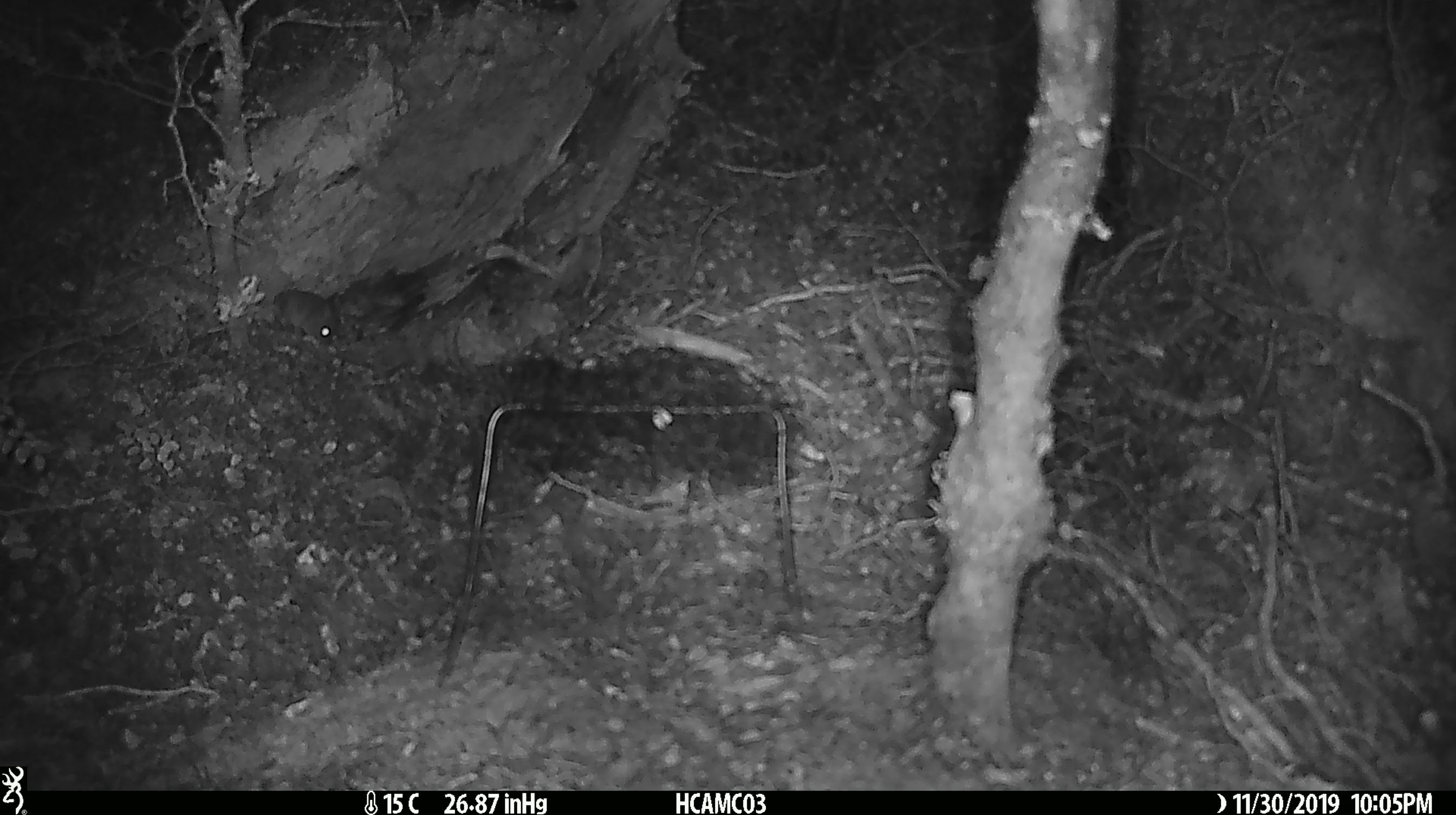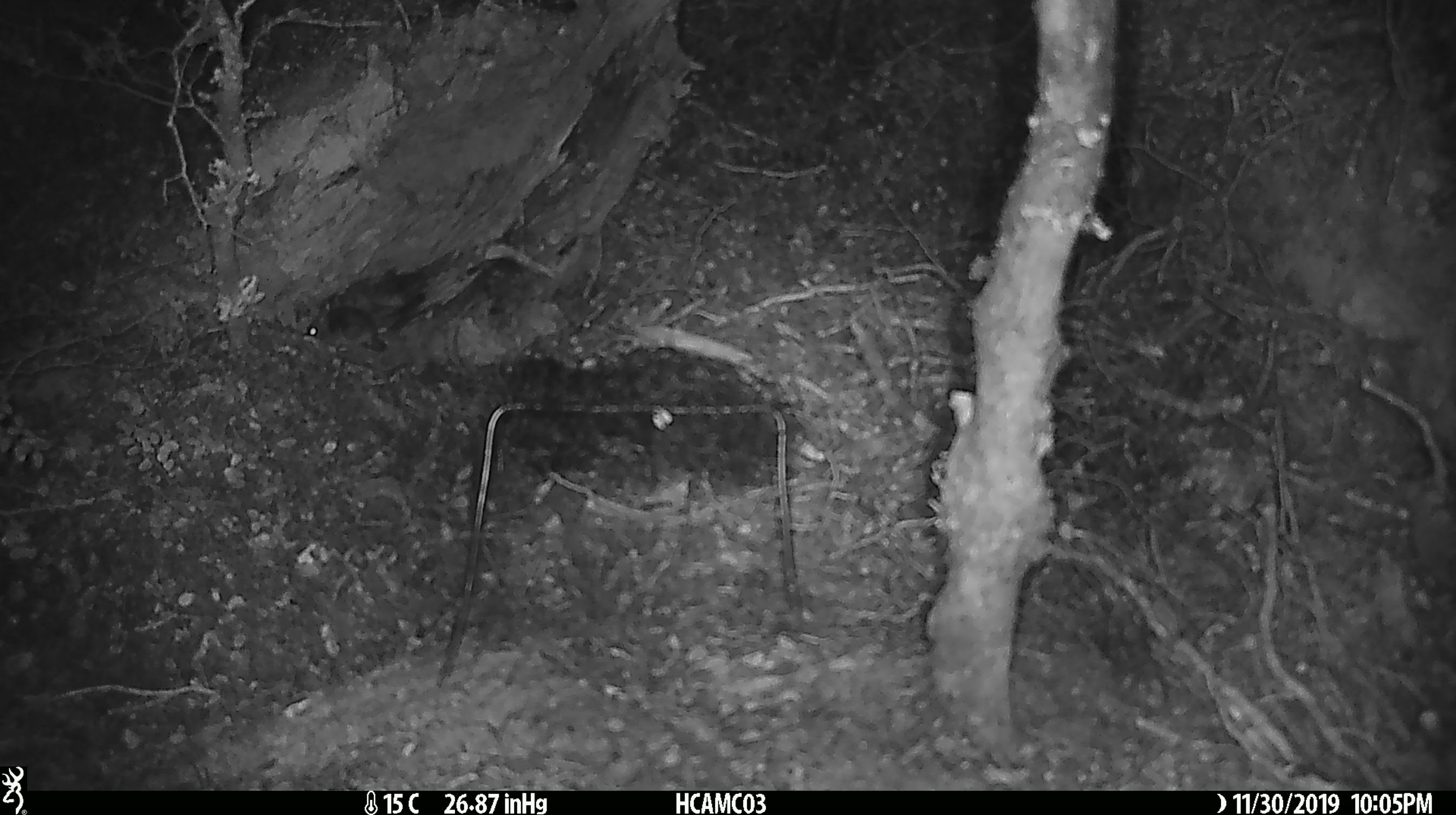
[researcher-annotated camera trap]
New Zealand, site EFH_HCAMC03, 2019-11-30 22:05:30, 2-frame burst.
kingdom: Animalia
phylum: Chordata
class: Mammalia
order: Rodentia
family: Muridae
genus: Mus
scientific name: Mus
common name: mouse